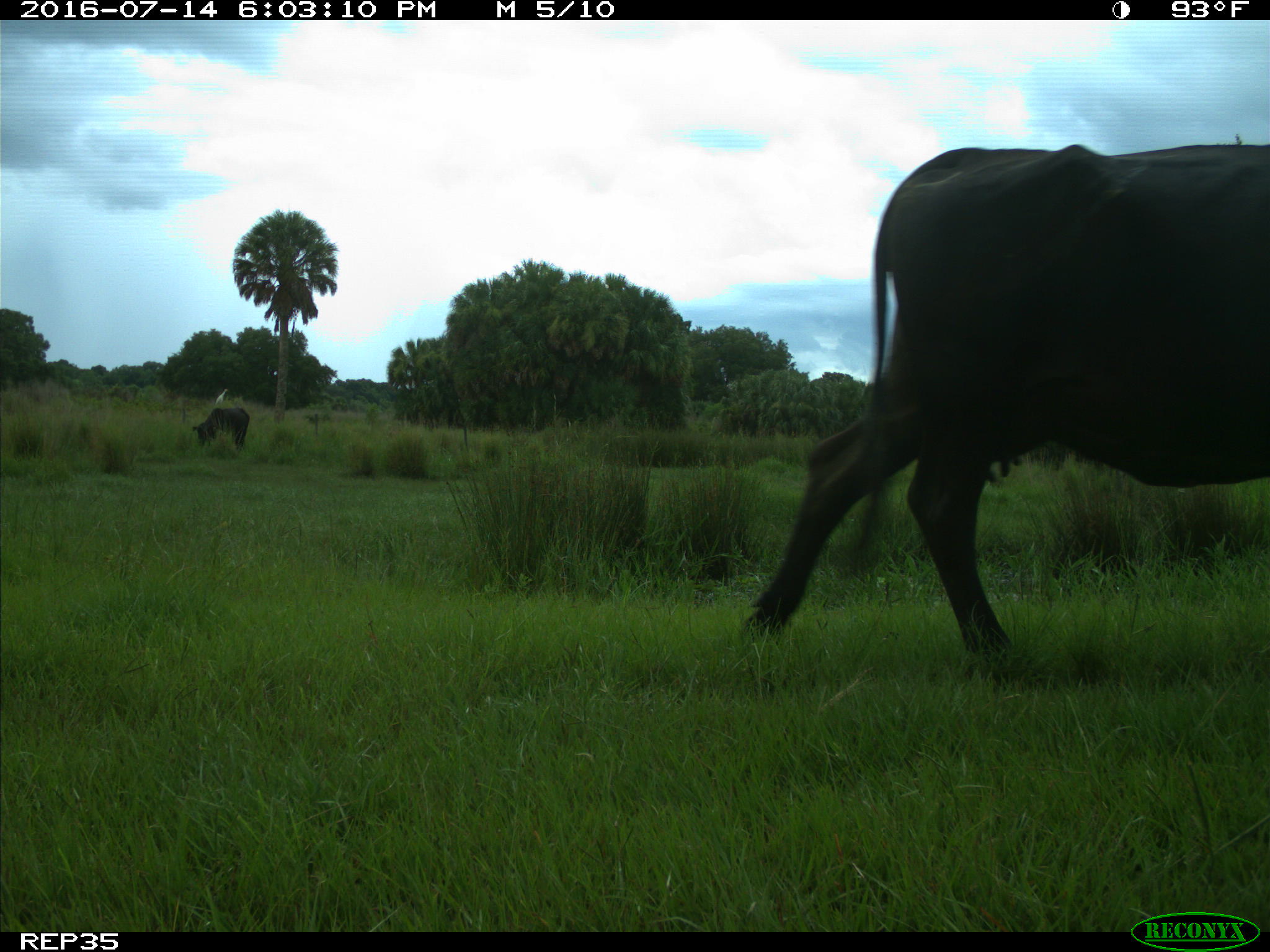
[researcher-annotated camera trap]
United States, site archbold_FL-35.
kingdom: Animalia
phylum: Chordata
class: Mammalia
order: Artiodactyla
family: Bovidae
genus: Bos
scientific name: Bos taurus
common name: domestic cow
Bos taurus (domestic cow).